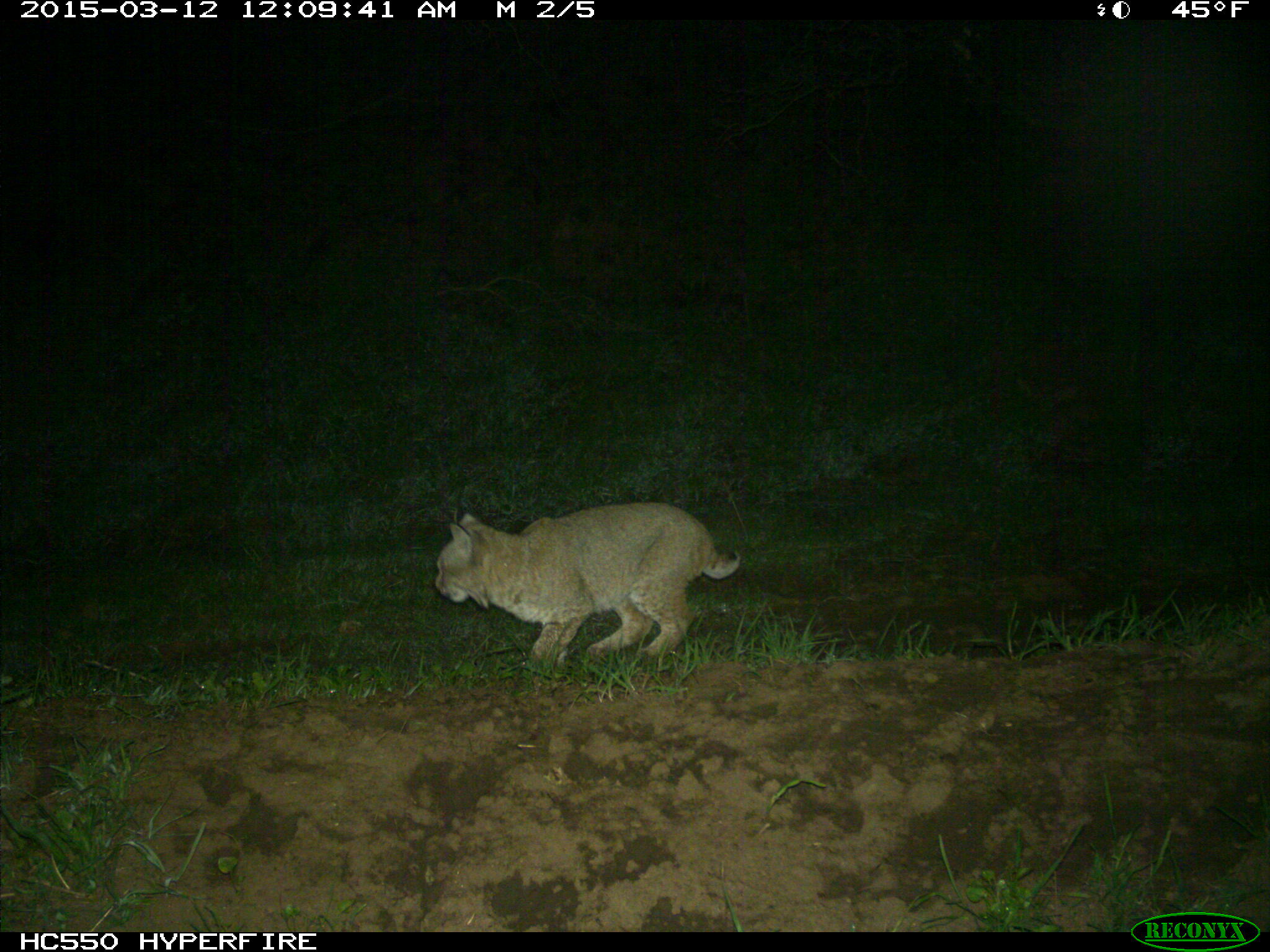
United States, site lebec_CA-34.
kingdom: Animalia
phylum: Chordata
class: Mammalia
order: Carnivora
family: Felidae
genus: Lynx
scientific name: Lynx rufus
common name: bobcat